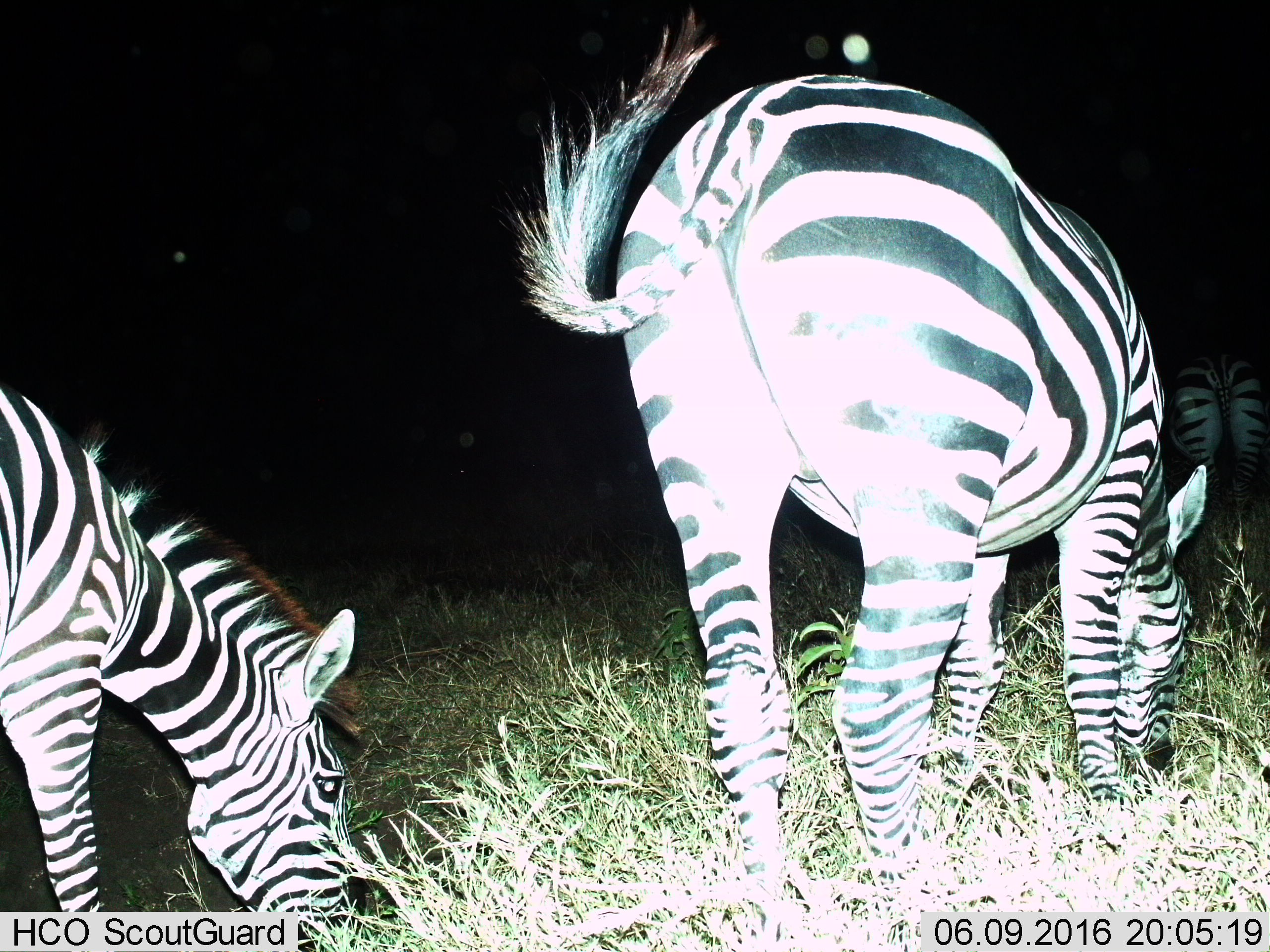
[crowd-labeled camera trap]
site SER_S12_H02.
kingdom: Animalia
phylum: Chordata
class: Mammalia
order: Perissodactyla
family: Equidae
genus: Equus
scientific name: Equus quagga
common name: plains zebra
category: zebraplains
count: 3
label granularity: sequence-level